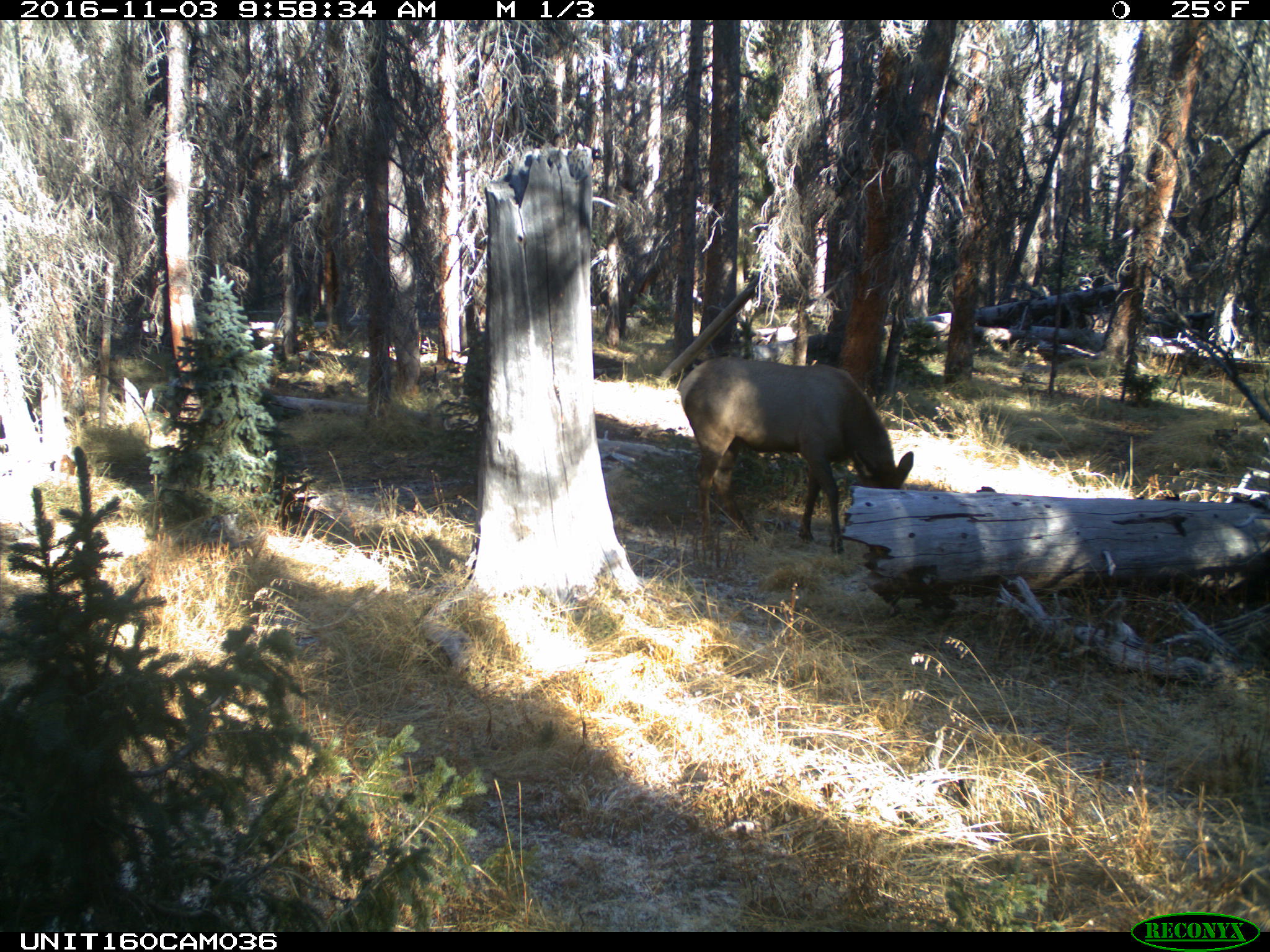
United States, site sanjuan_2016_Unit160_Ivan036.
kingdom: Animalia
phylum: Chordata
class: Mammalia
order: Artiodactyla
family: Cervidae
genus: Cervus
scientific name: Cervus elaphus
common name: red deer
Cervus elaphus (red deer).